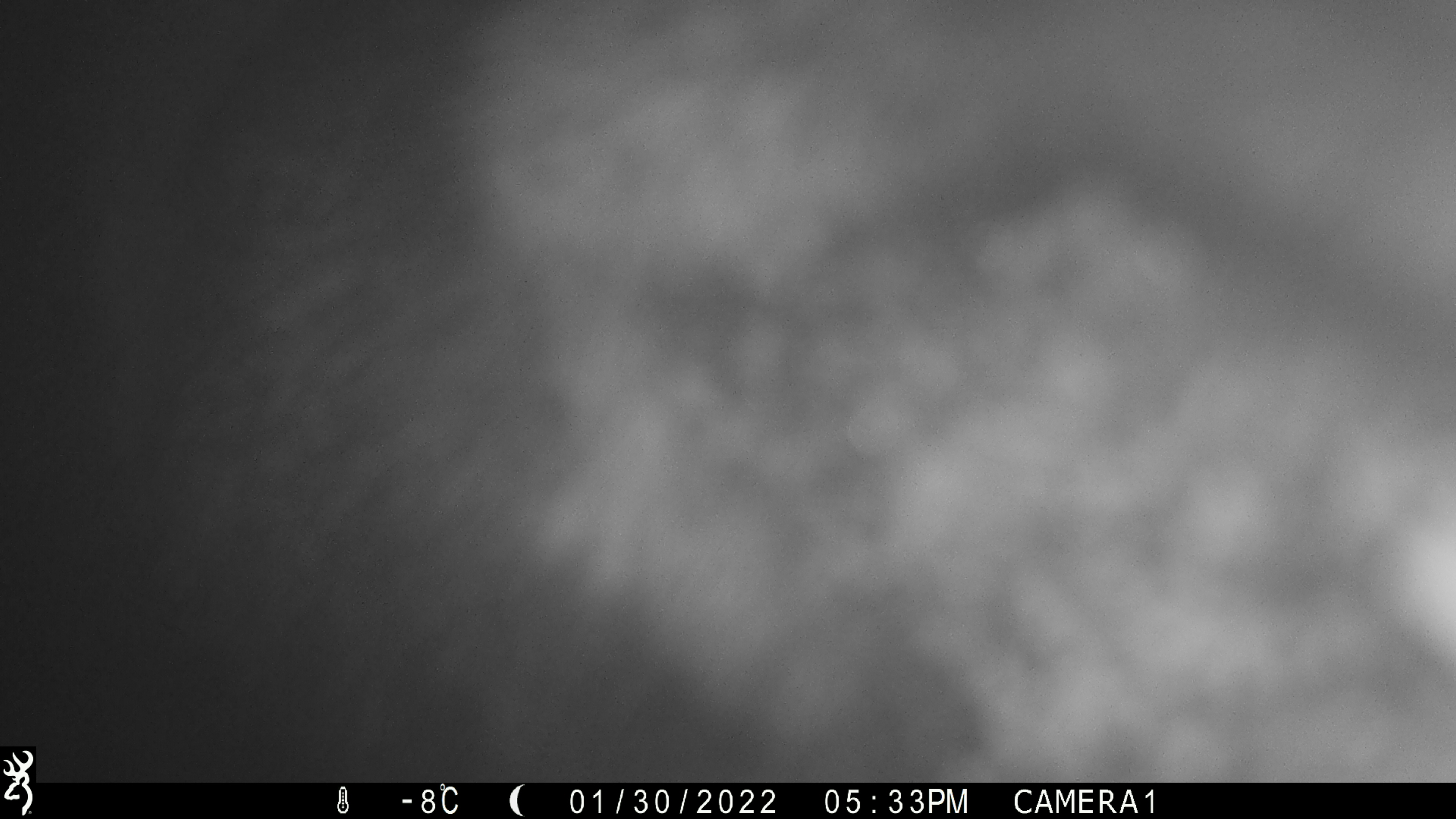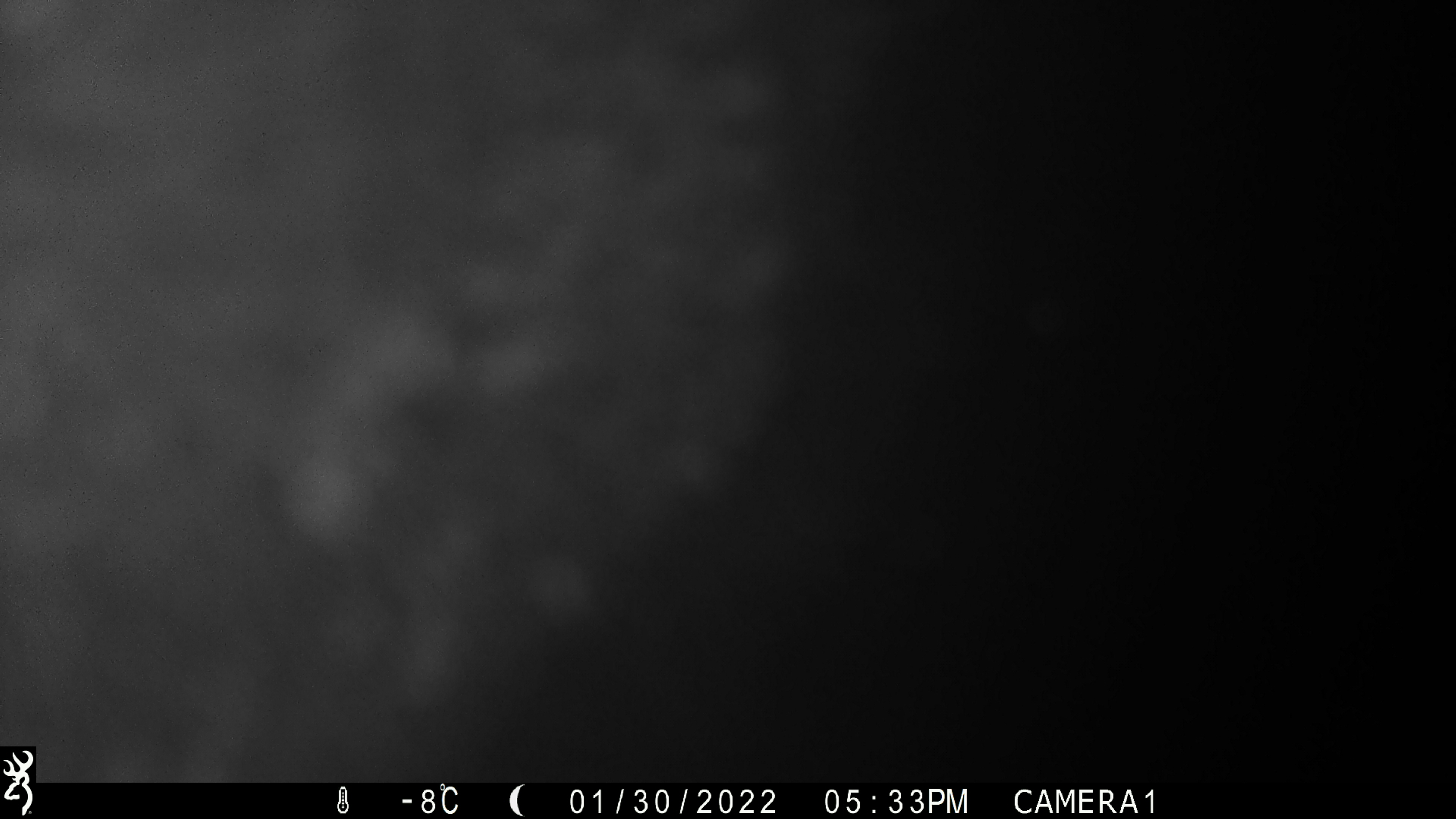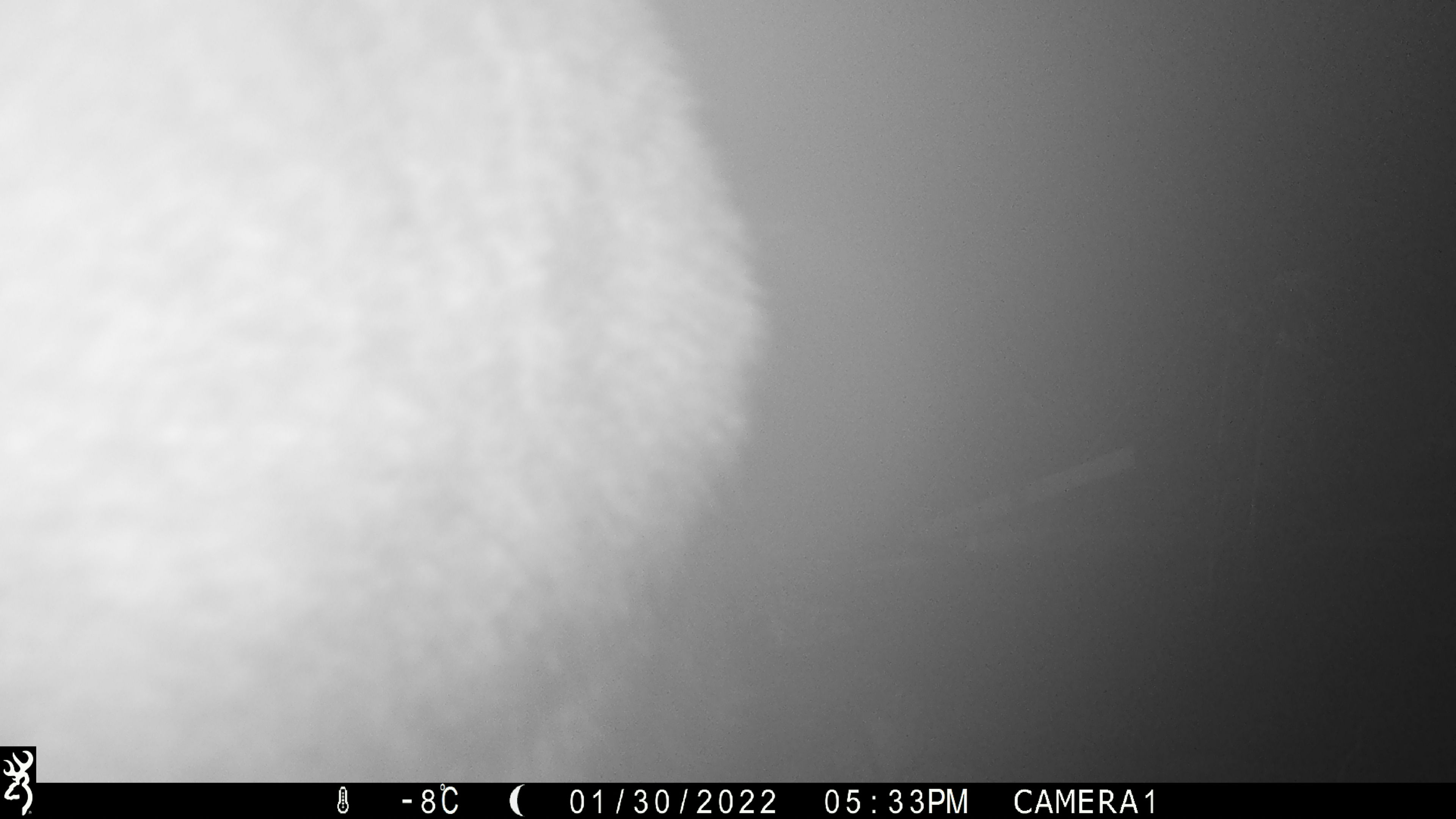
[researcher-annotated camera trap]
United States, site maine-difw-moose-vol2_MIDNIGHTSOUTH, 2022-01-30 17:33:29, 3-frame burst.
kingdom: Animalia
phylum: Chordata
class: Mammalia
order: Artiodactyla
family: Cervidae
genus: Alces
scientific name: Alces alces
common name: moose